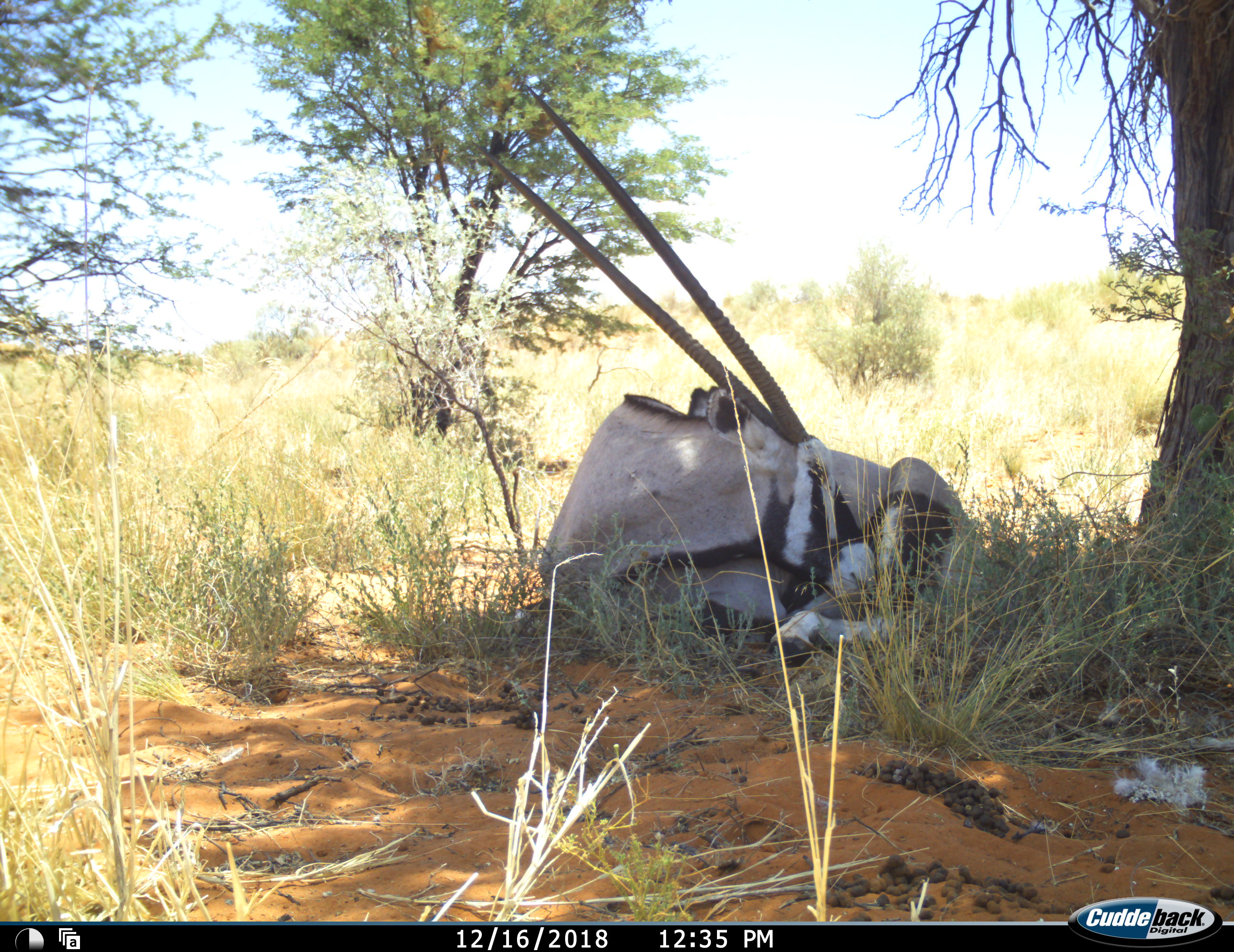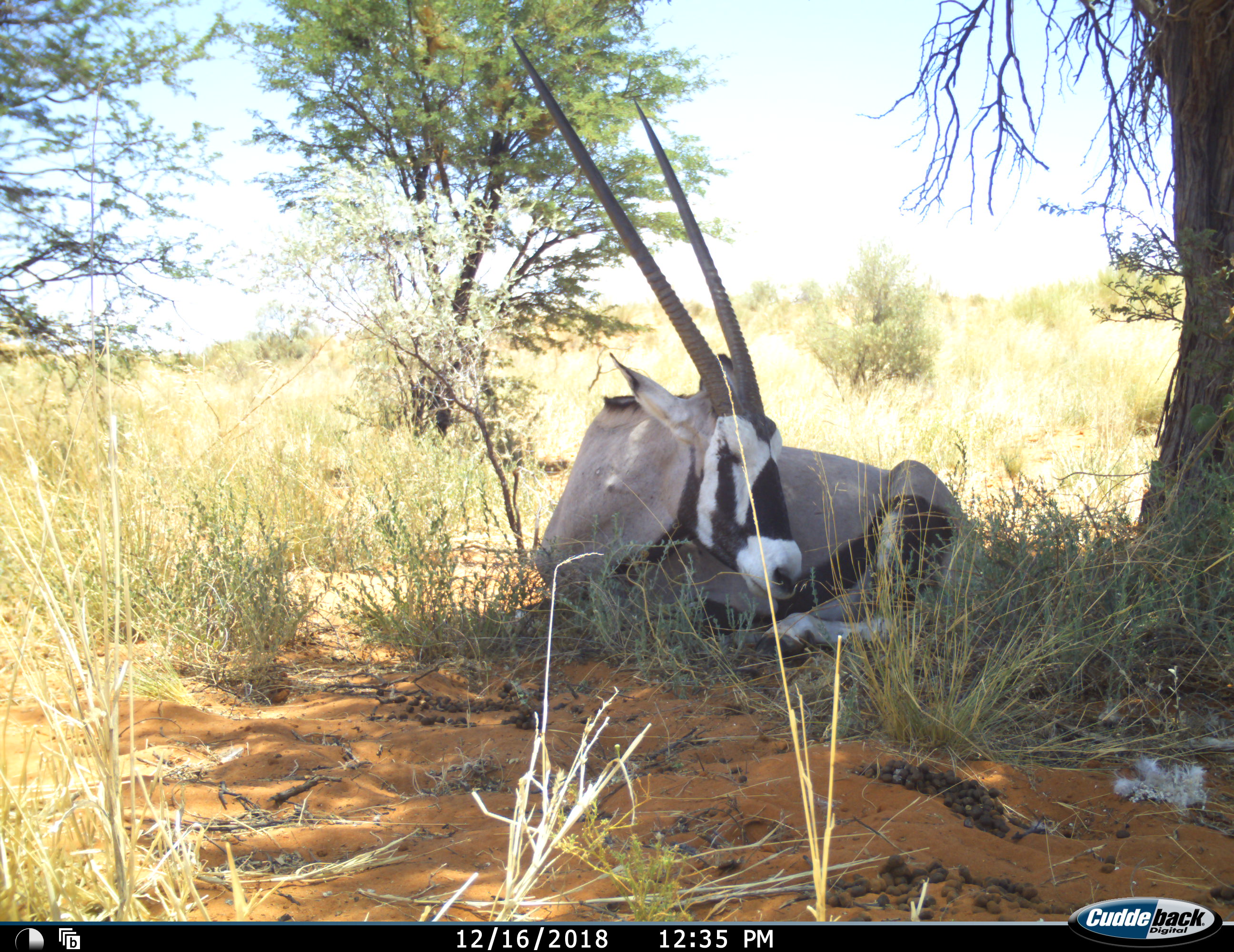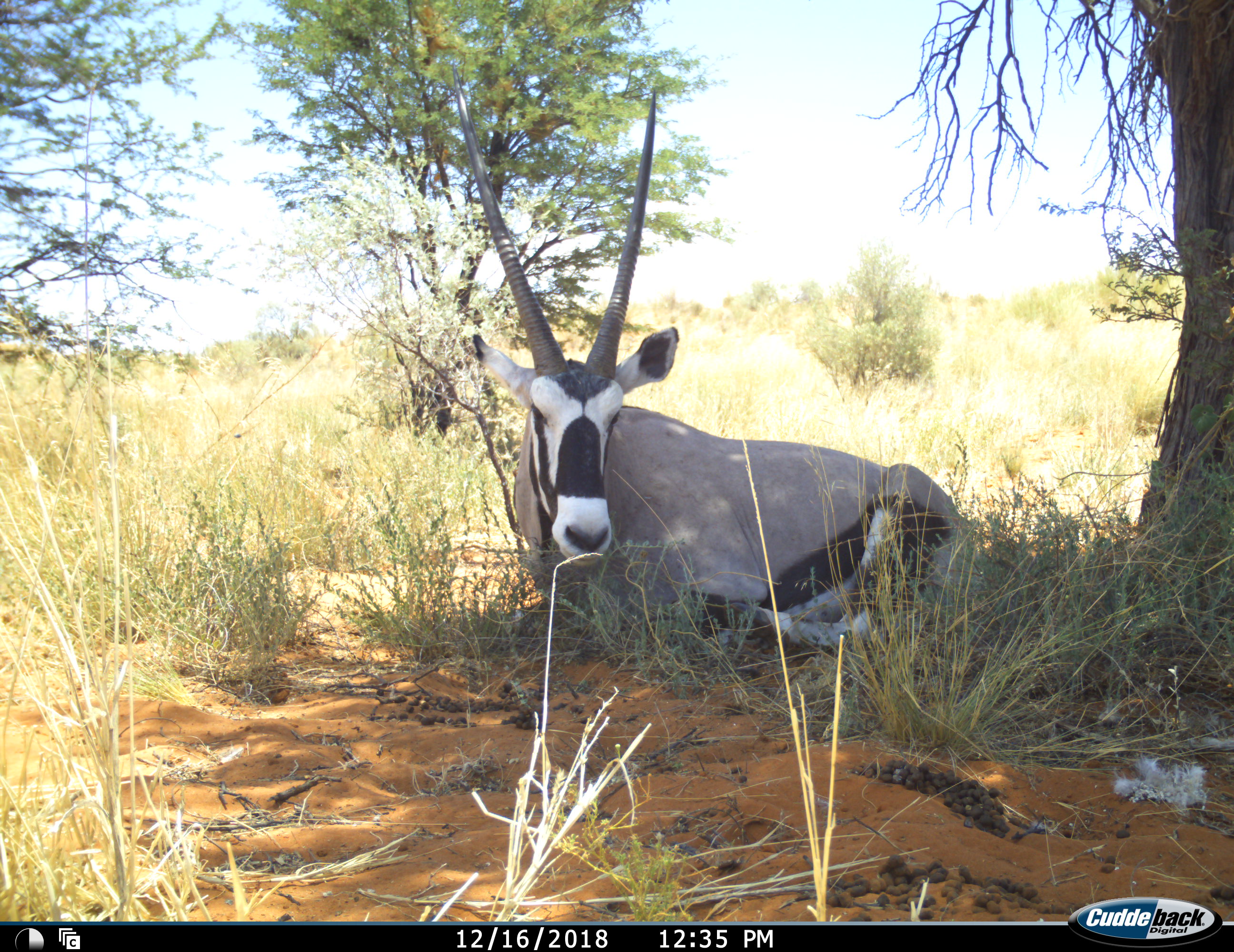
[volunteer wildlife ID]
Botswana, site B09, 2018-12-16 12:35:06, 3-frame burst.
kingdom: Animalia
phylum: Chordata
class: Mammalia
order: Artiodactyla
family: Bovidae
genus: Oryx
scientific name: Oryx gazella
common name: gemsbok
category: gemsbokoryx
Gemsbokoryx (gemsbok) (Oryx gazella), count 1. Behavior (volunteer vote fractions): standing 0%, resting 100%, moving 0%, interacting 0%. Young present (vote fraction): 0%. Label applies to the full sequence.